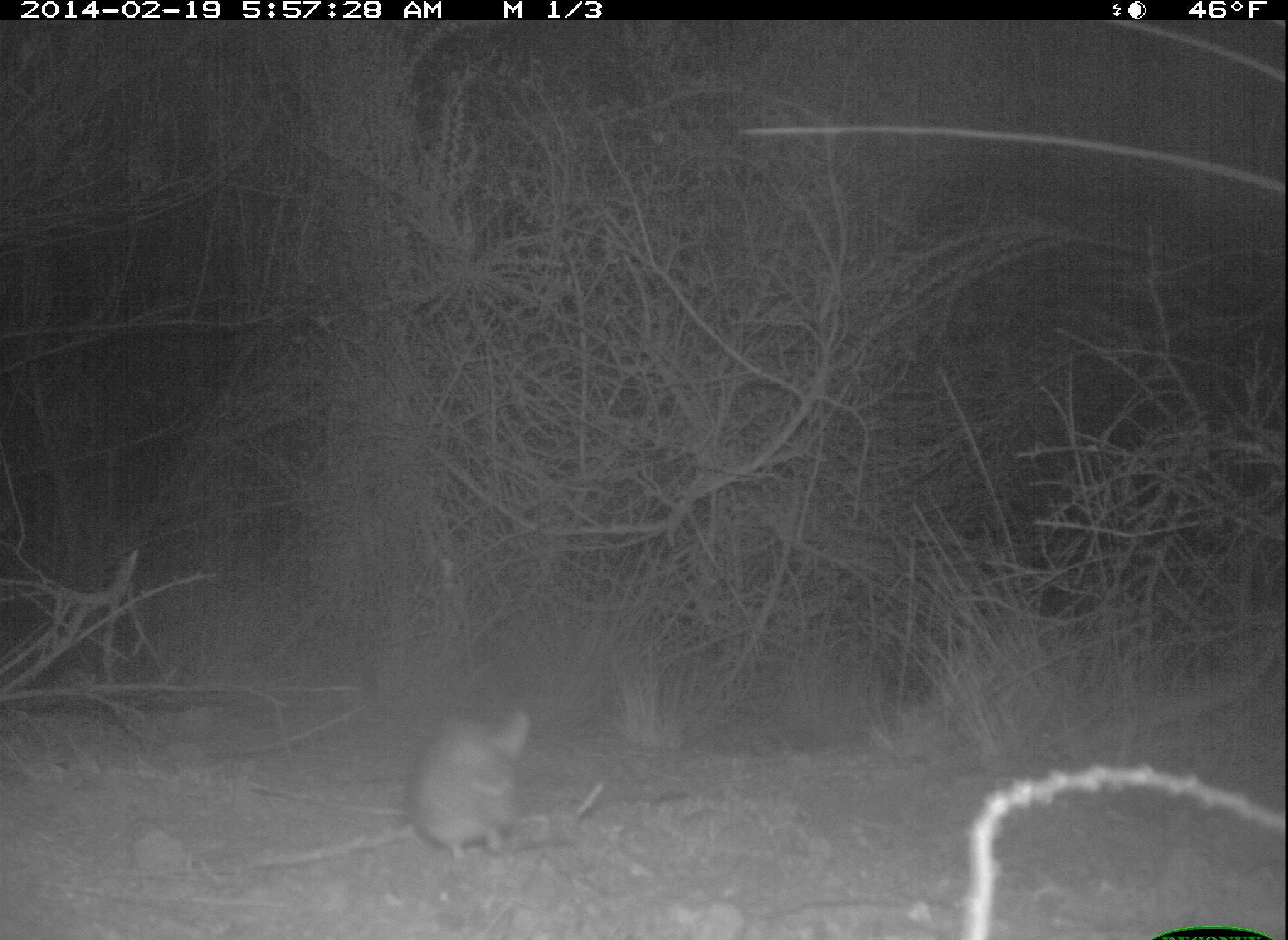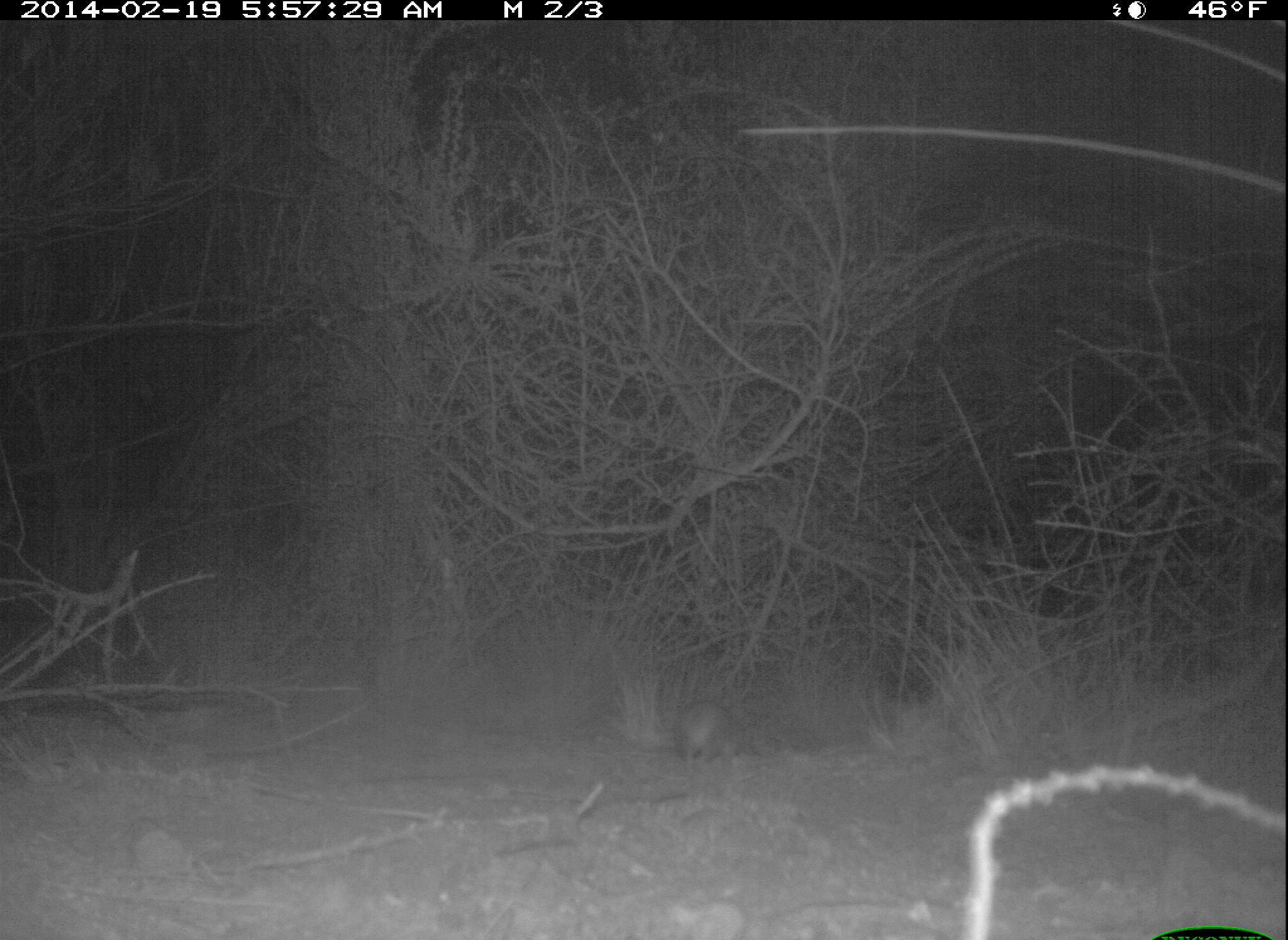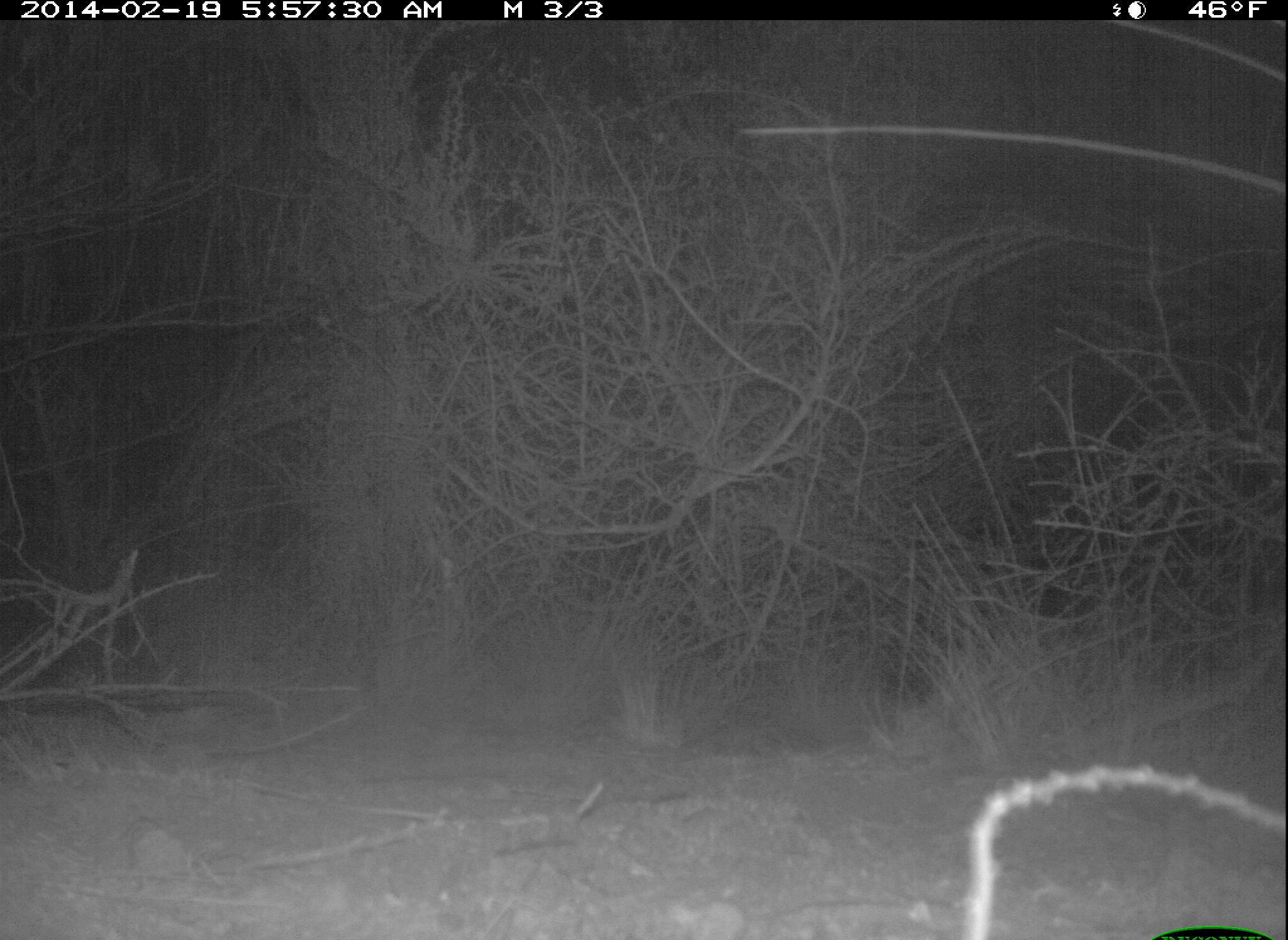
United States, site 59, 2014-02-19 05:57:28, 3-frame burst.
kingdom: Animalia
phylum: Chordata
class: Mammalia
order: Rodentia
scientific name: Rodentia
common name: rodent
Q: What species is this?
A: Rodent (Rodentia).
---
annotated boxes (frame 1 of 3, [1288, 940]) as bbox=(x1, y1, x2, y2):
rodent: bbox=(409, 711, 528, 863)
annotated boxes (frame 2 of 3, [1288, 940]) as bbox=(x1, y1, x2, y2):
rodent: bbox=(676, 698, 745, 768)